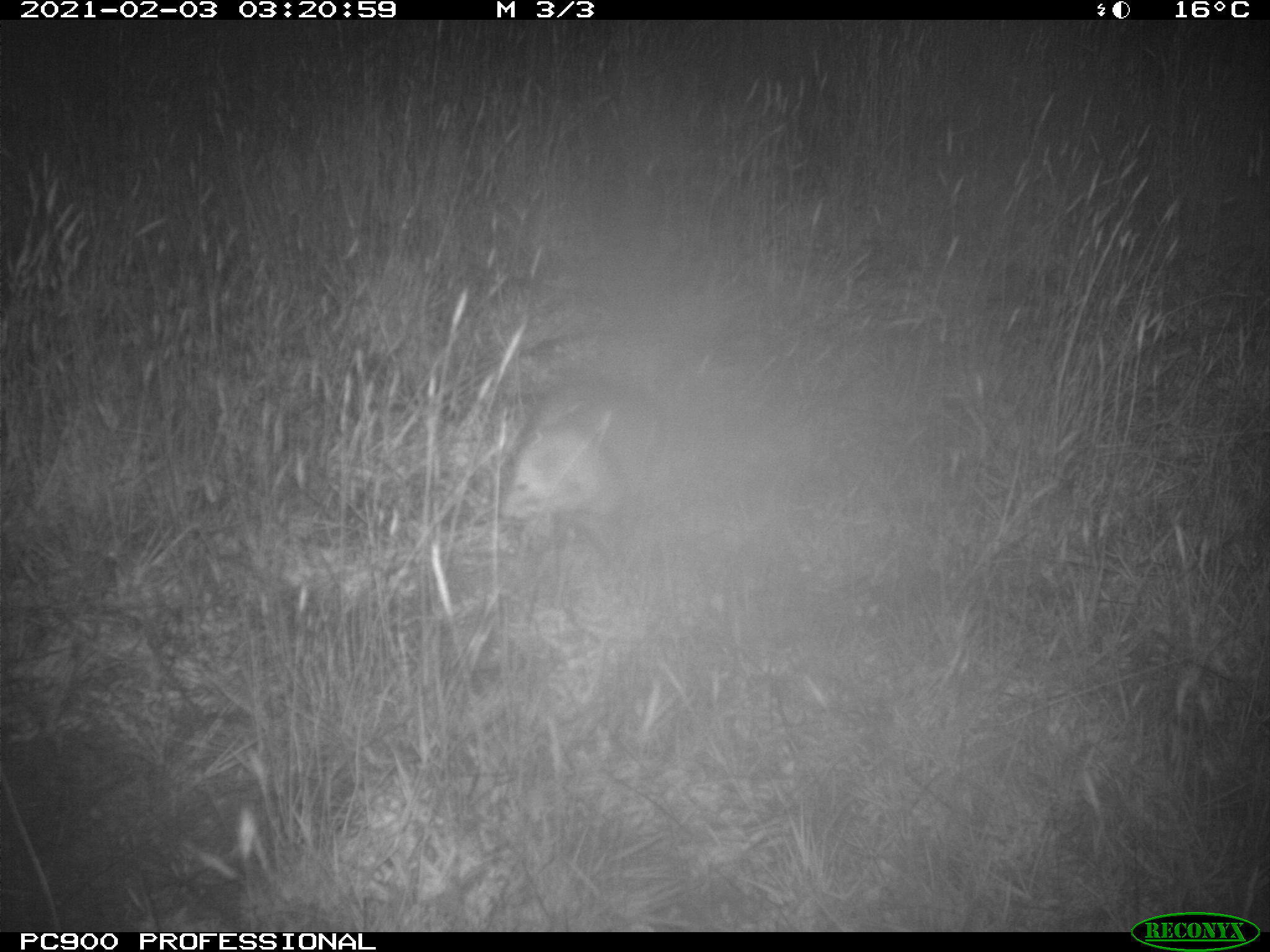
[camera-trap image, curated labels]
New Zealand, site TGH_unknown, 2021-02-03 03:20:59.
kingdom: Animalia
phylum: Chordata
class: Mammalia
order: Carnivora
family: Mustelidae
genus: Mustela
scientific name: Mustela furo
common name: ferret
Ferret (Mustela furo).